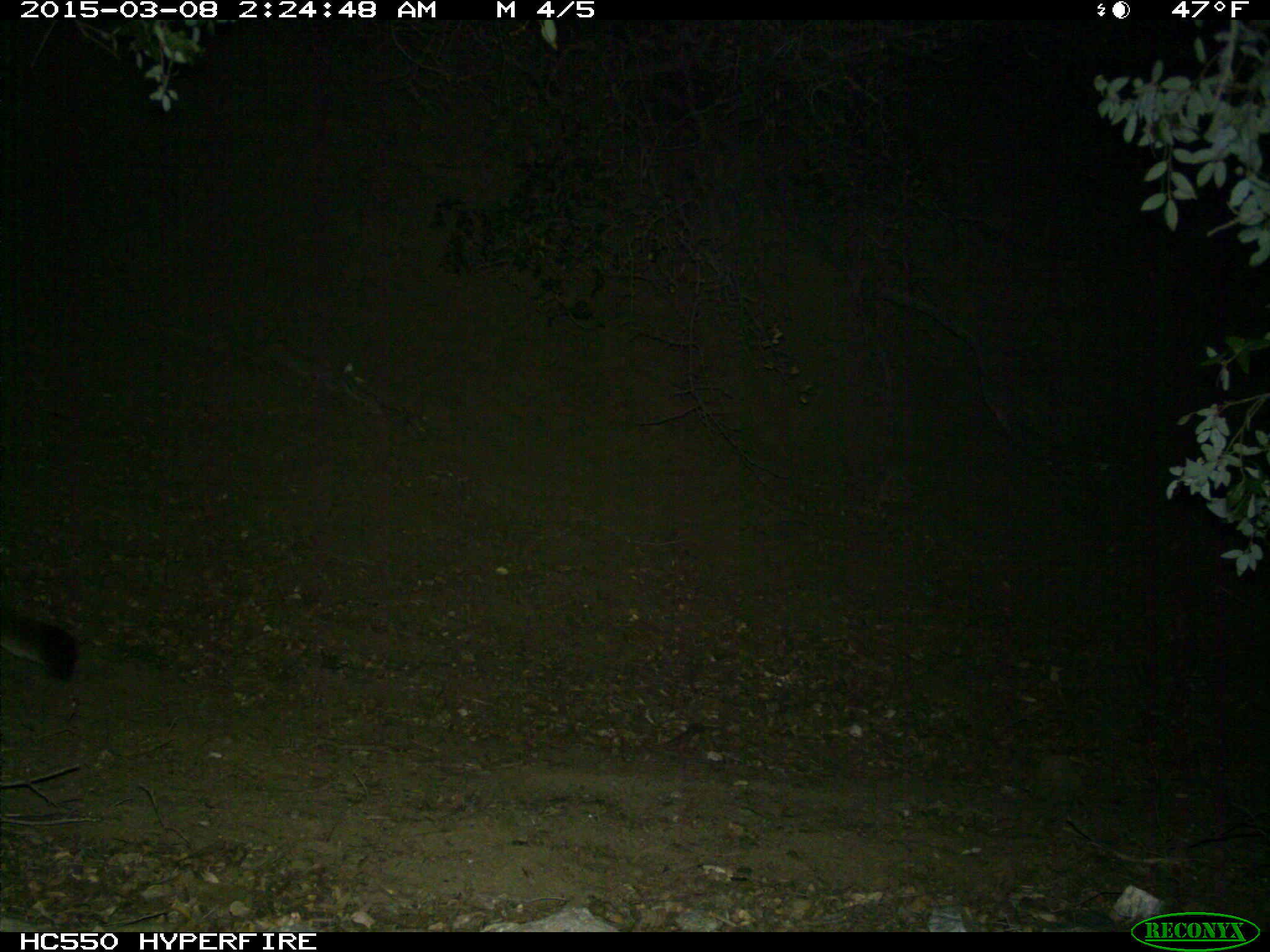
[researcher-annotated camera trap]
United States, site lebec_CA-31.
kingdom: Animalia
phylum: Chordata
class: Mammalia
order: Carnivora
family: Felidae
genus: Puma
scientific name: Puma concolor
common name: mountain lion